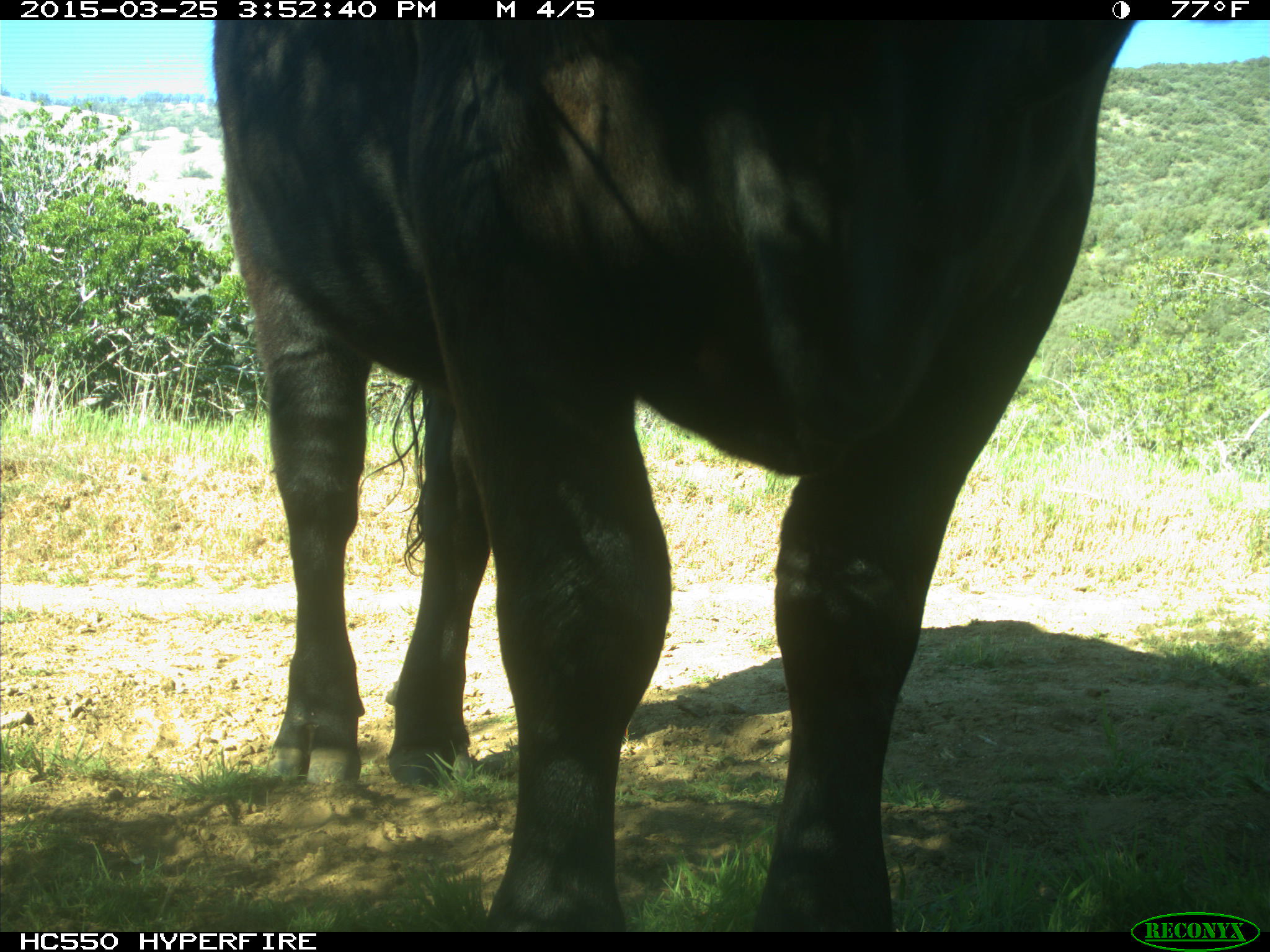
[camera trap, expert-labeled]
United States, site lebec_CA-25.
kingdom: Animalia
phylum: Chordata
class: Mammalia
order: Artiodactyla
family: Bovidae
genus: Bos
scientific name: Bos taurus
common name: domestic cow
Bos taurus (domestic cow).